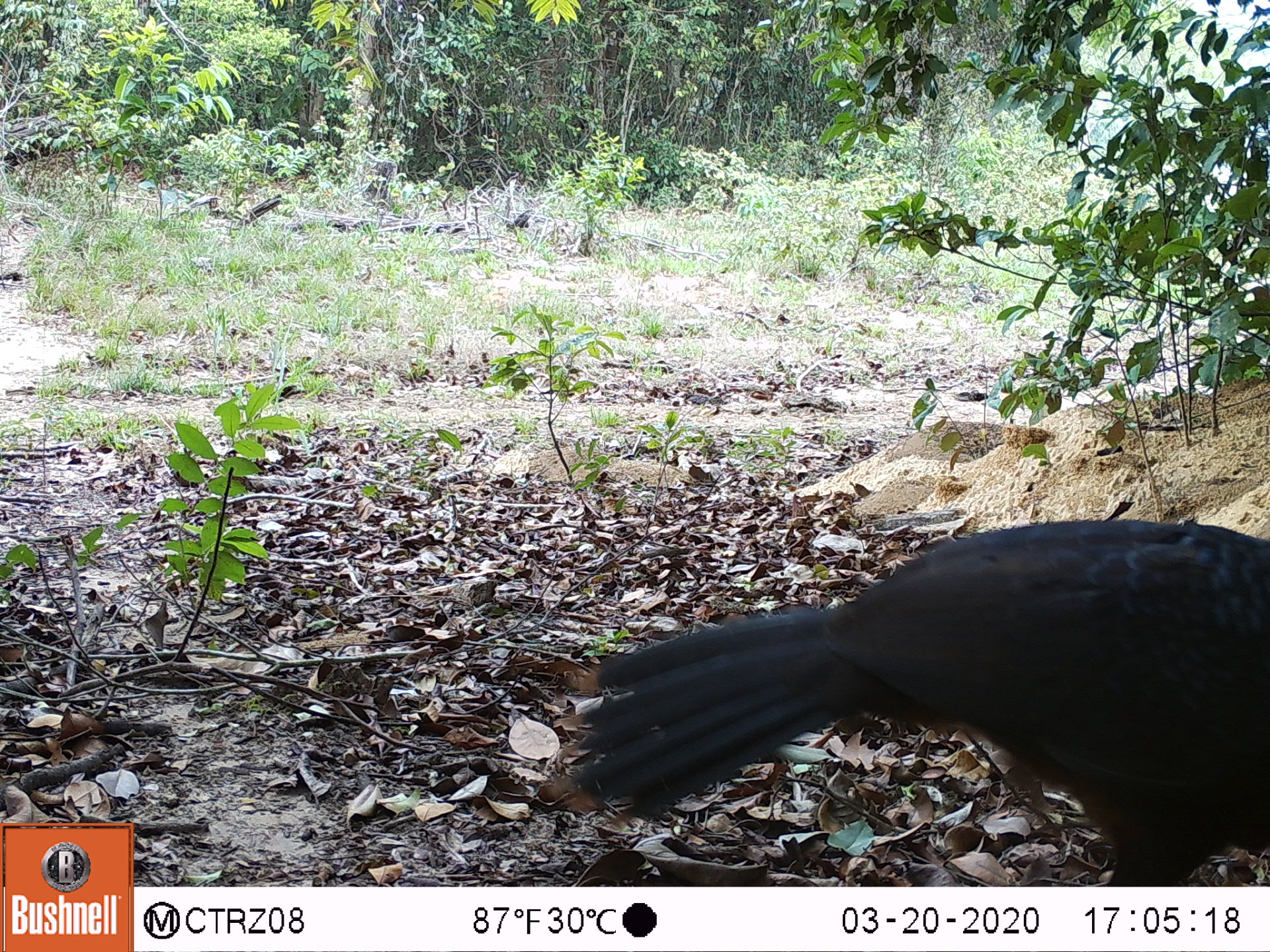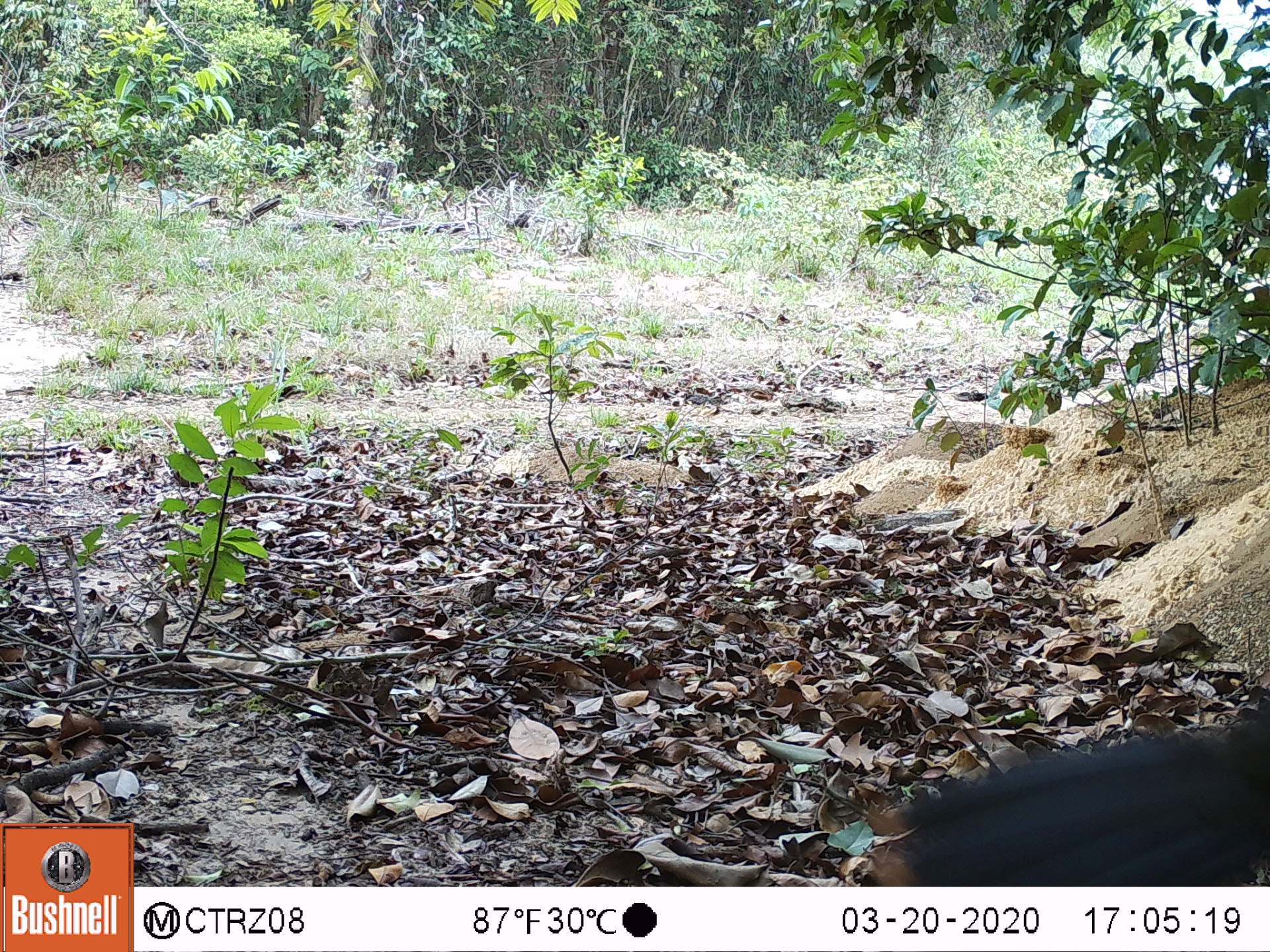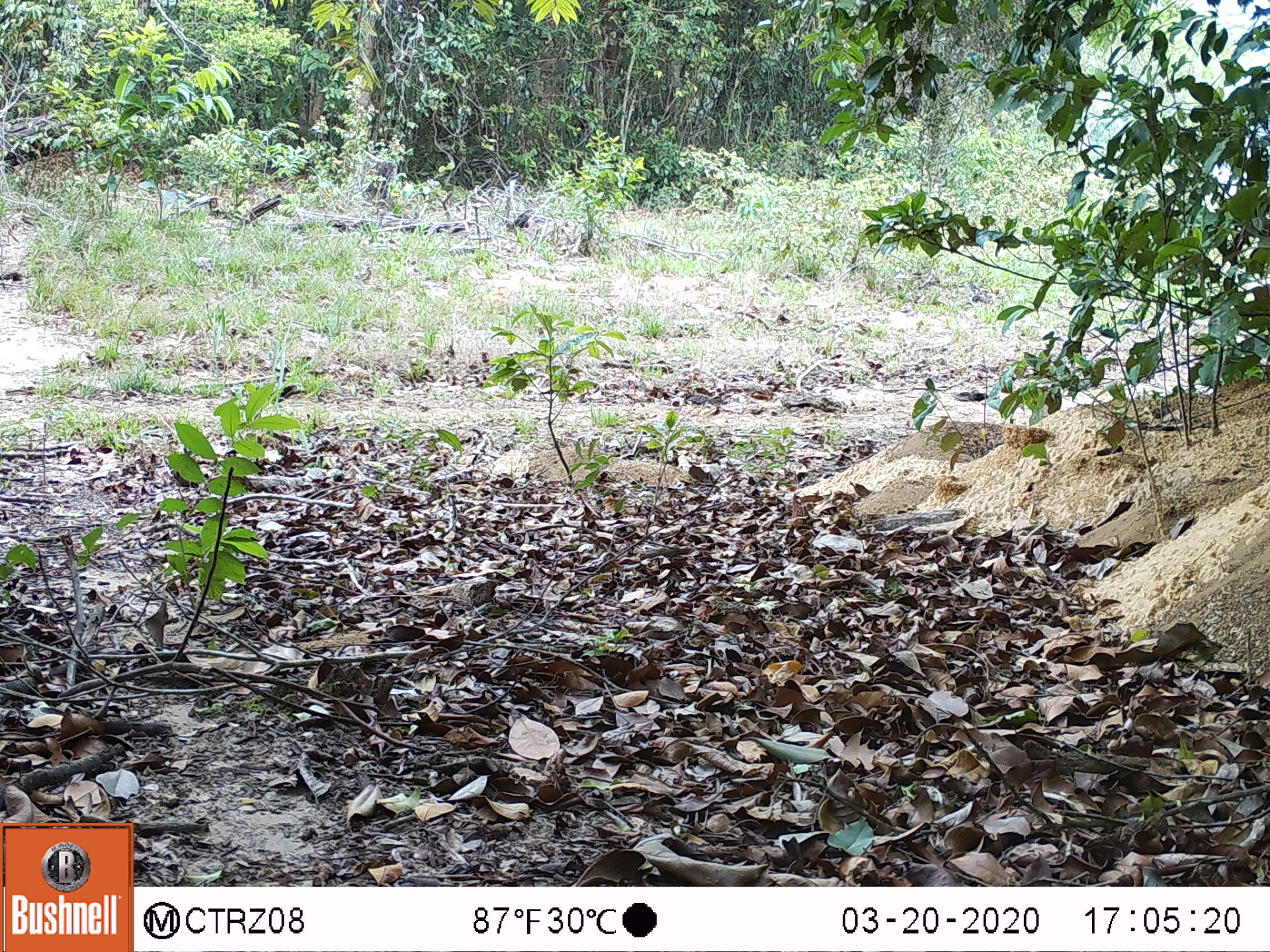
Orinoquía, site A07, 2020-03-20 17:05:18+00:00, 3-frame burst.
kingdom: Animalia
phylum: Chordata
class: Aves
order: Galliformes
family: Cracidae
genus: Mitu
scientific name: Mitu salvini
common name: salvin's currasow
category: salvins curassow